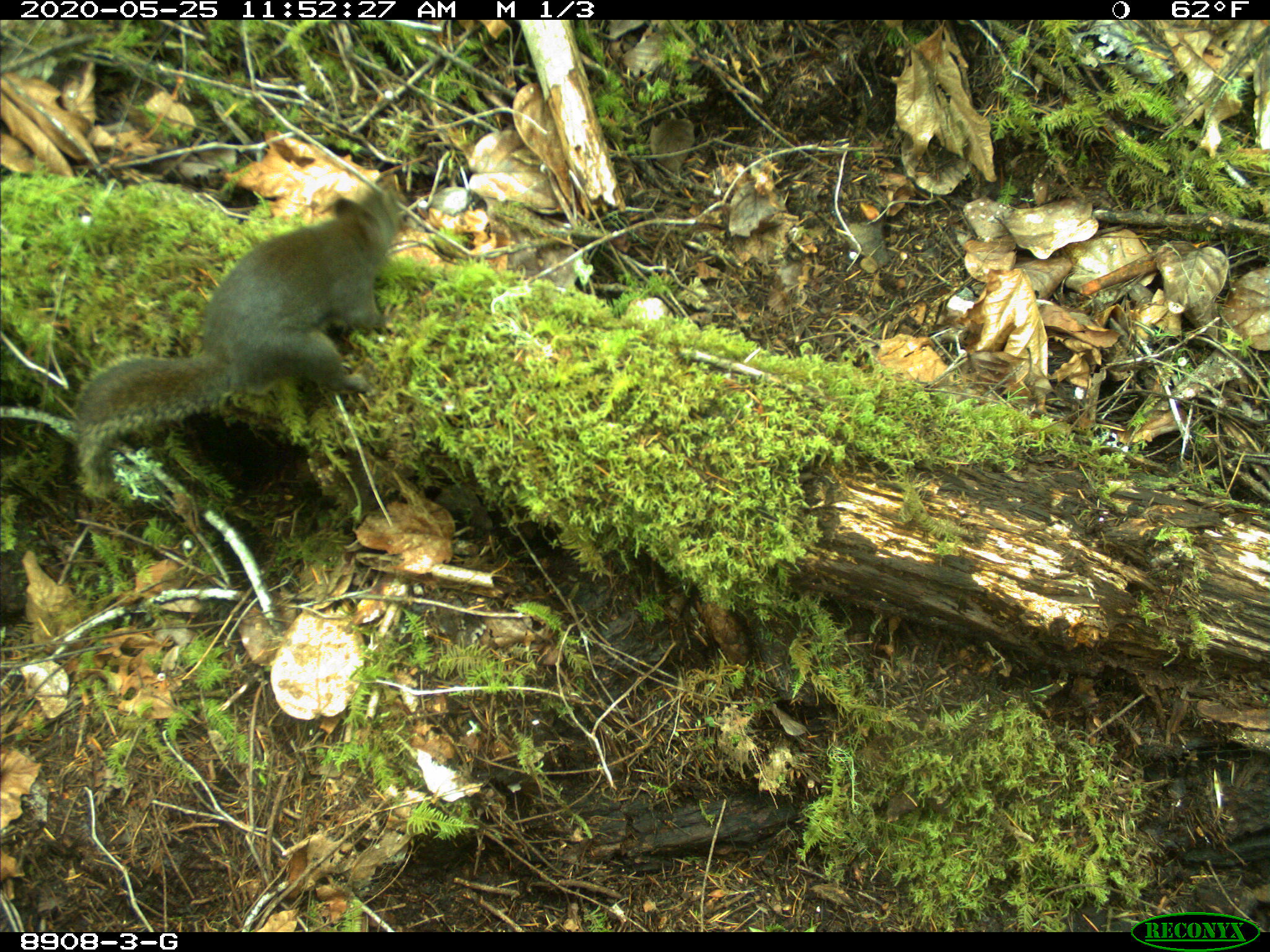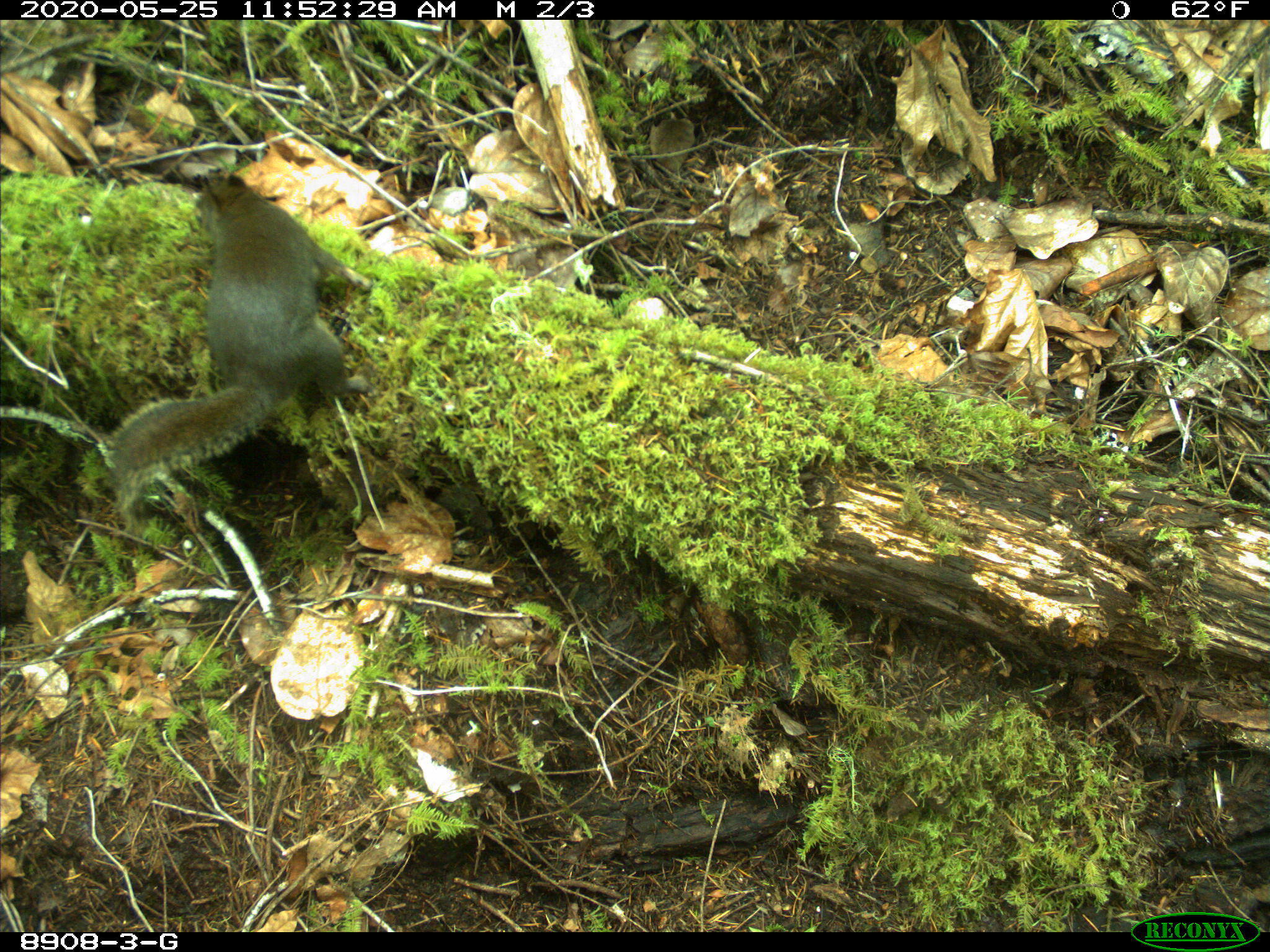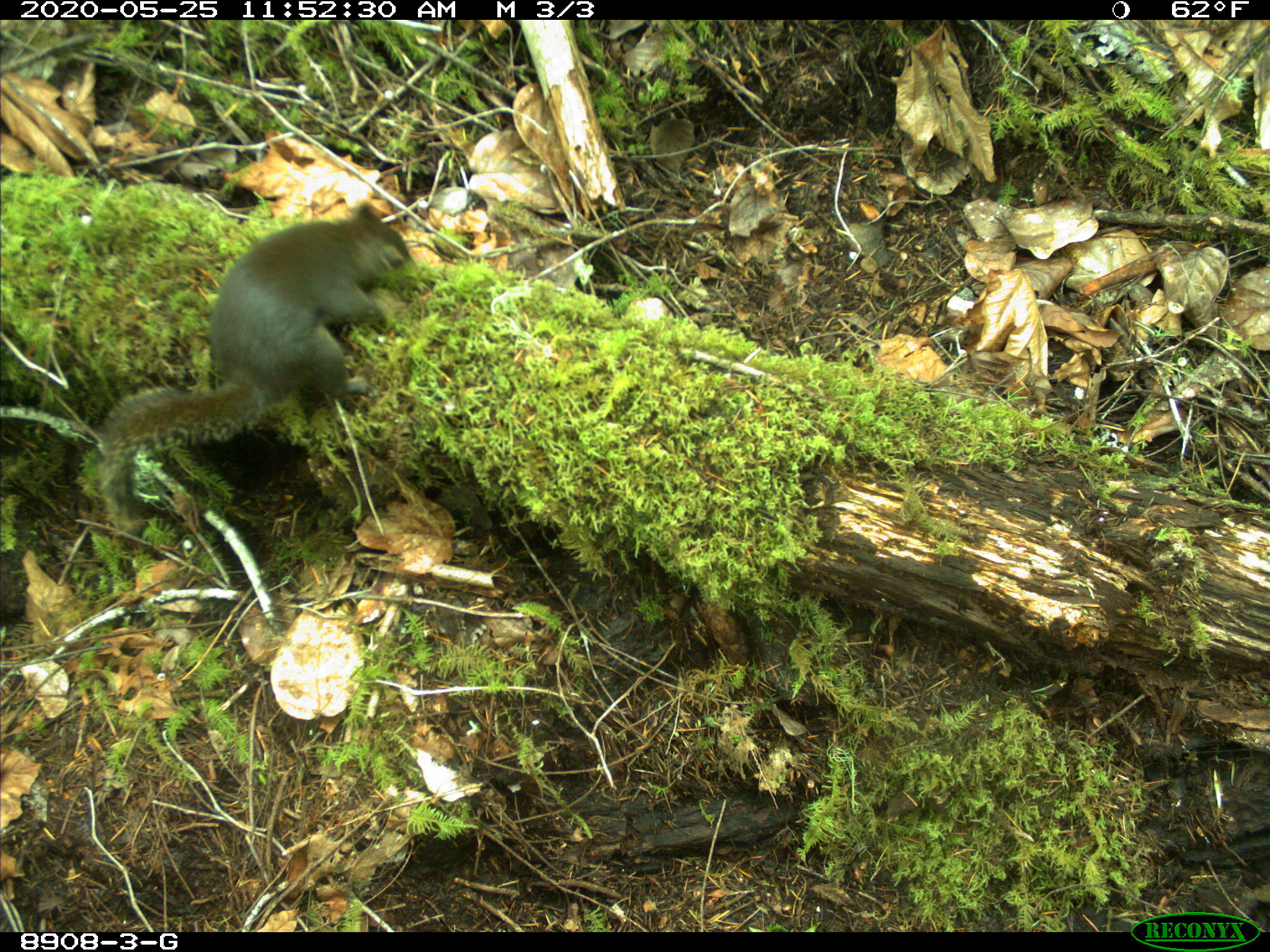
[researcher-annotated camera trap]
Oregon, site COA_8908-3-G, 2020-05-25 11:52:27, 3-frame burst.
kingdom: Animalia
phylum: Chordata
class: Mammalia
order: Rodentia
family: Sciuridae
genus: Tamiasciurus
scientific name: Tamiasciurus douglasii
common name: douglas squirrel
Douglas squirrel (Tamiasciurus douglasii).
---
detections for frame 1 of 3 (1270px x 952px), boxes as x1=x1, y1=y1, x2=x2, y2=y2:
douglas squirrel: x1=75, y1=188, x2=407, y2=461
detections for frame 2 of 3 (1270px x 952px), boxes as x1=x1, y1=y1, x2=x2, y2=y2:
douglas squirrel: x1=110, y1=170, x2=358, y2=486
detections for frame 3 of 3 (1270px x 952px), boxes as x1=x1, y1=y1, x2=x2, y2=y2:
douglas squirrel: x1=87, y1=207, x2=416, y2=476